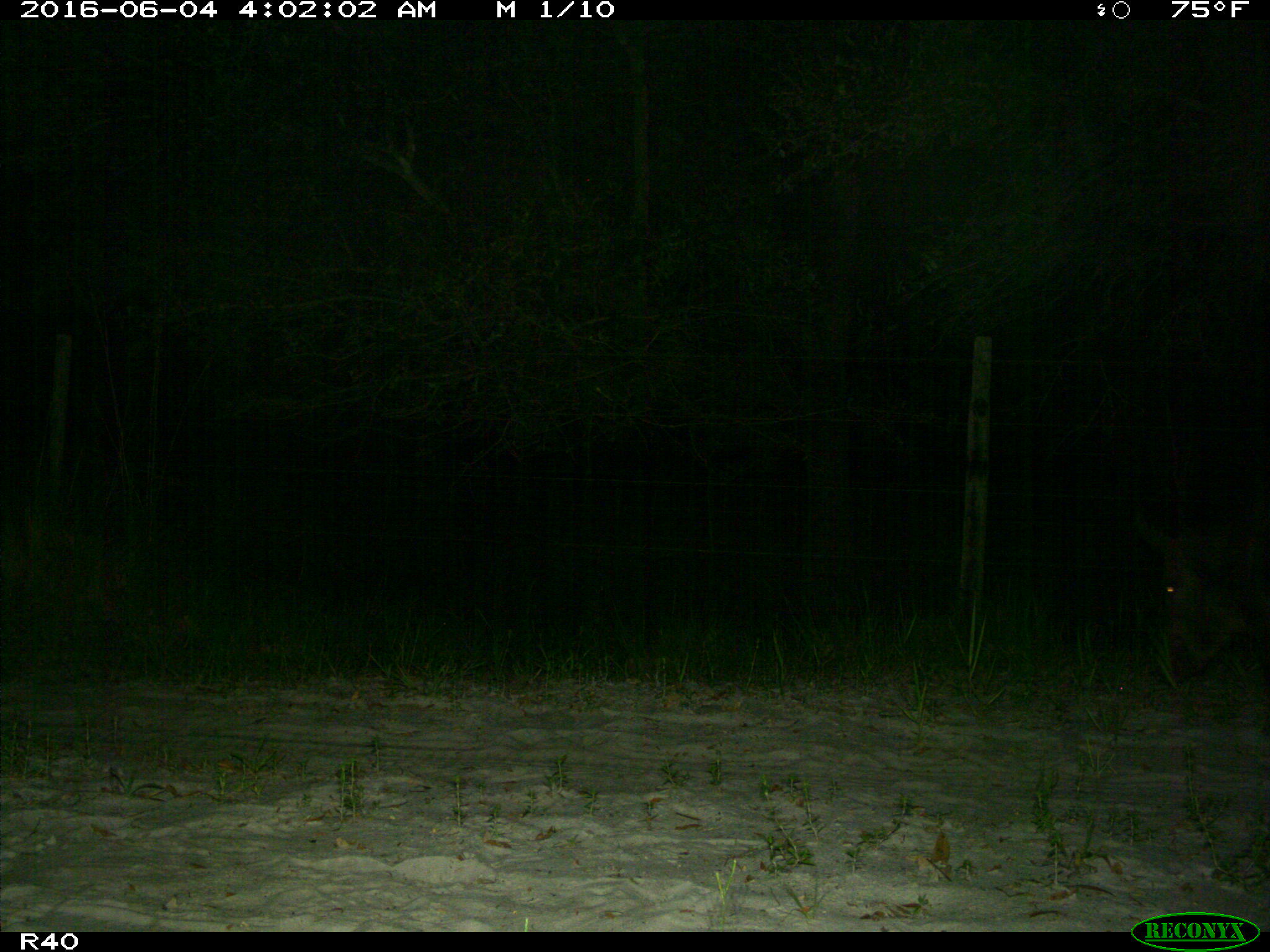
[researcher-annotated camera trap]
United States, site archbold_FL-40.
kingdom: Animalia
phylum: Chordata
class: Mammalia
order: Artiodactyla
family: Suidae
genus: Sus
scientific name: Sus scrofa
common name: wild boar